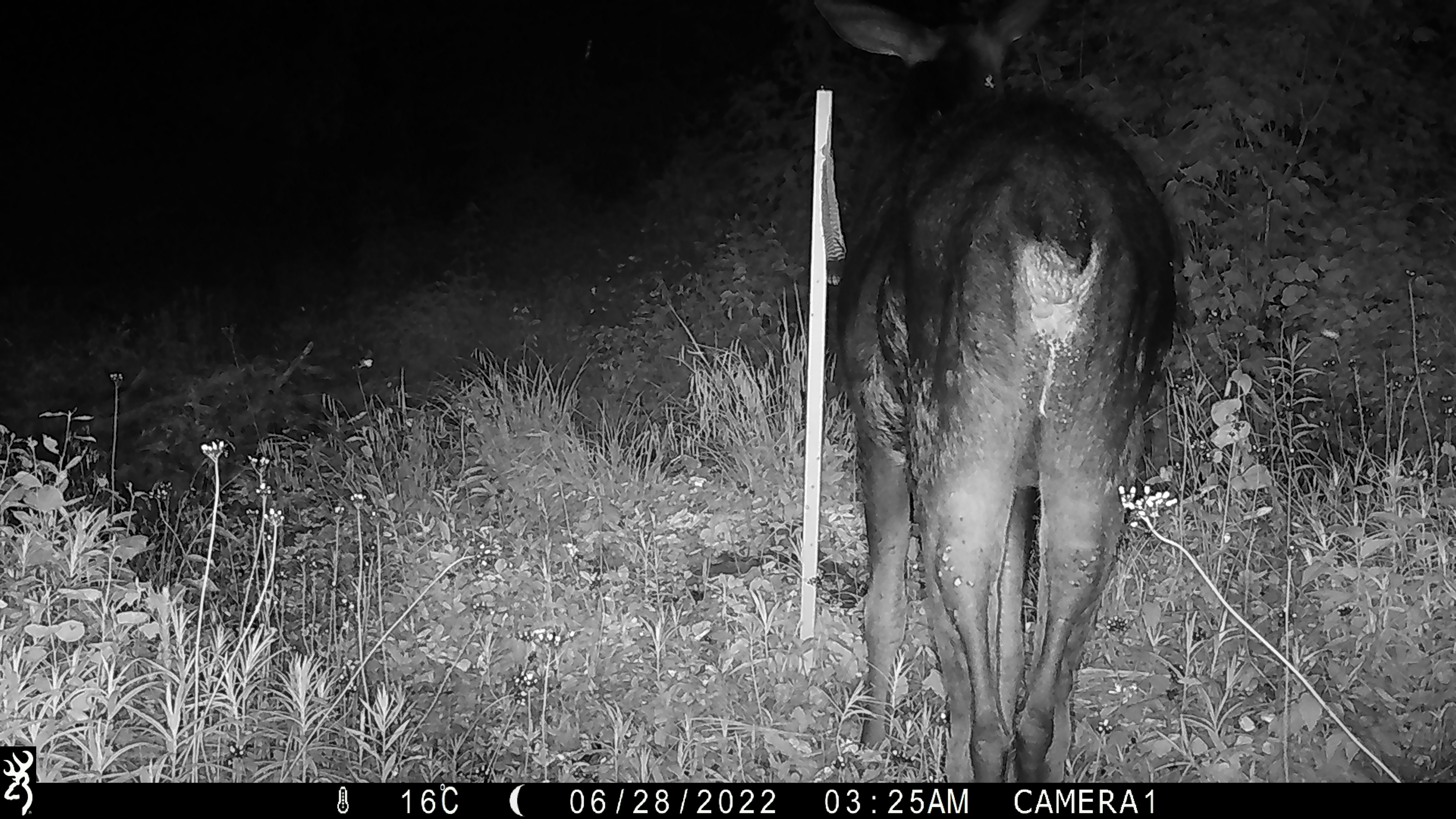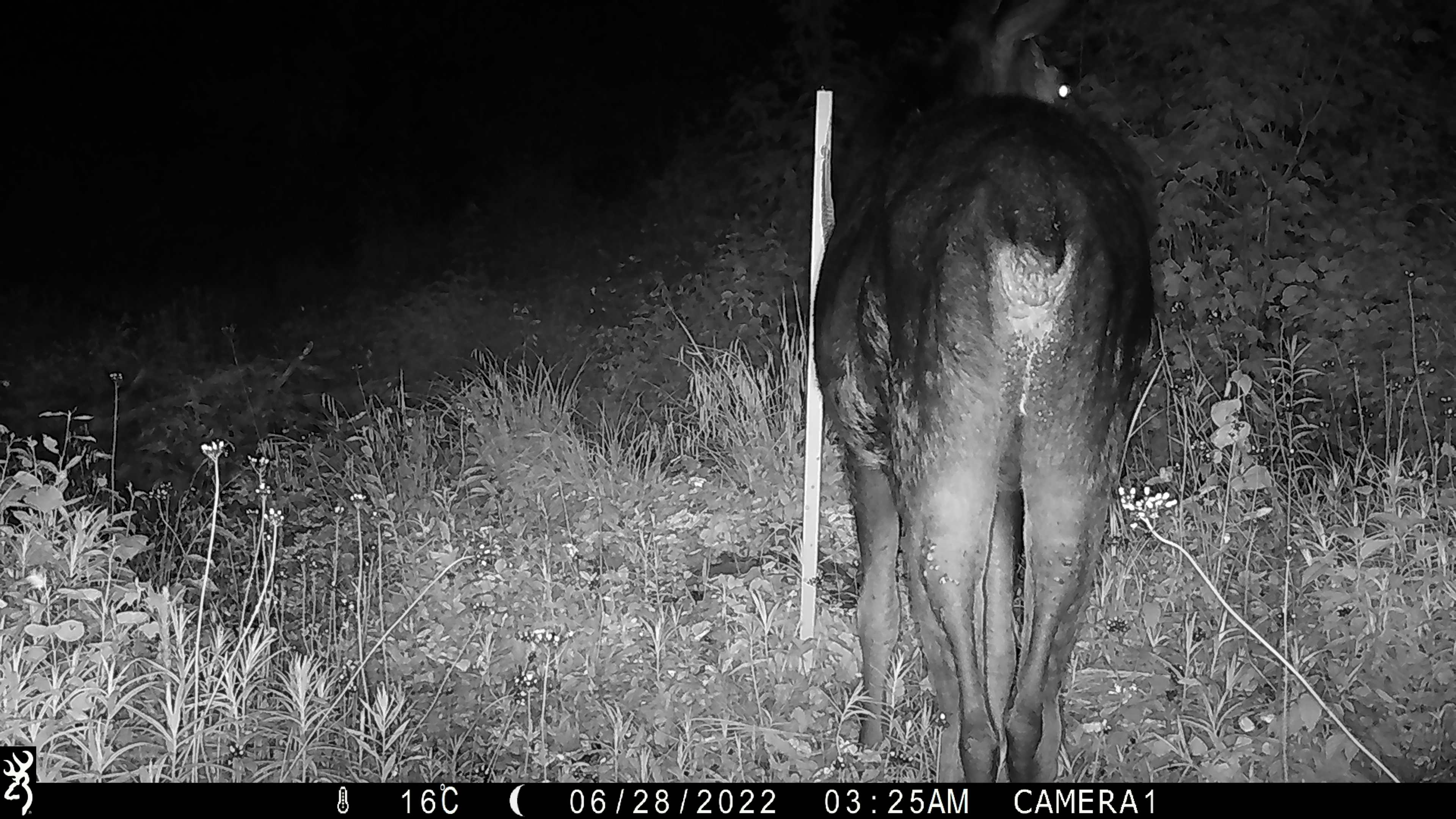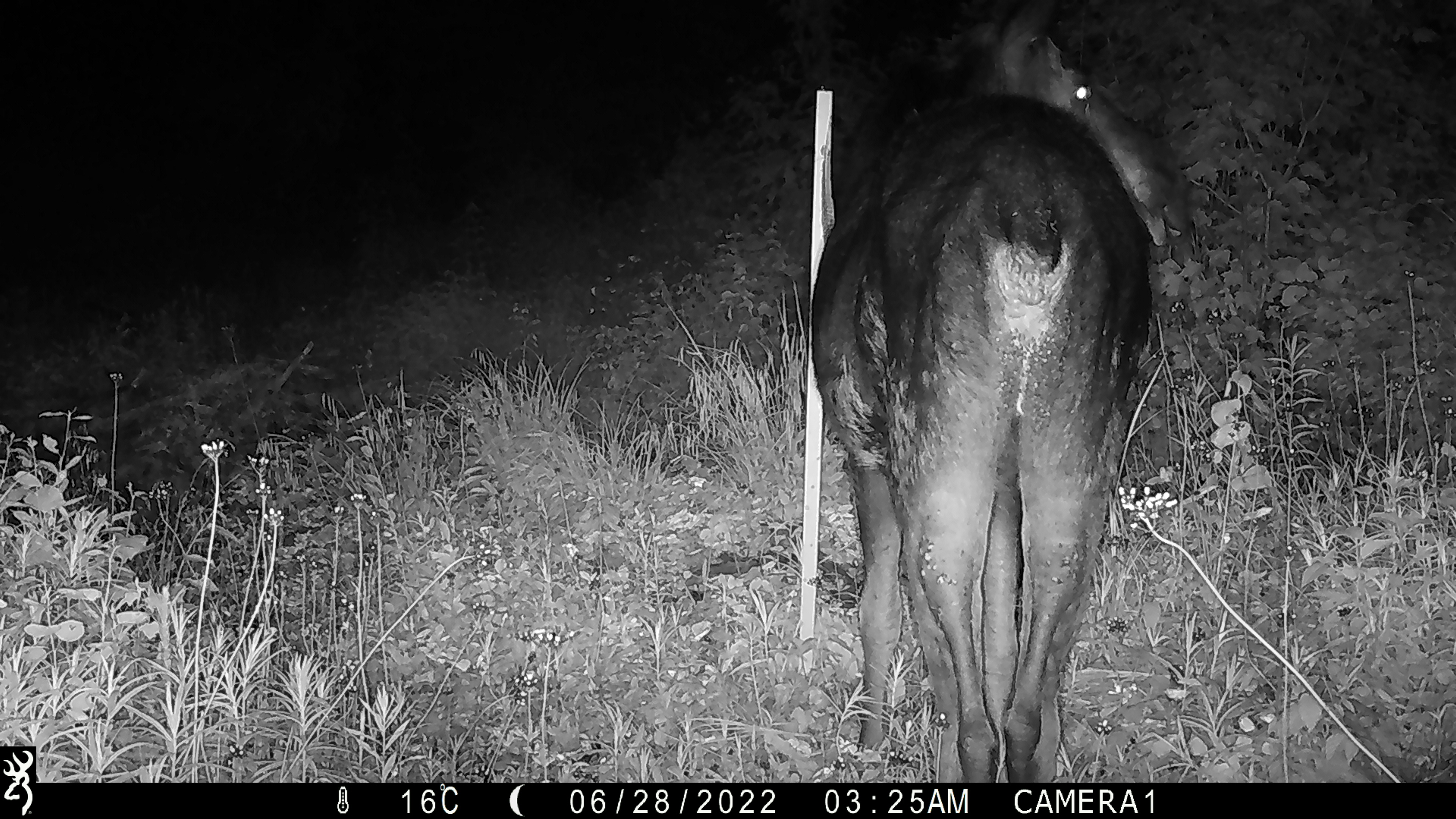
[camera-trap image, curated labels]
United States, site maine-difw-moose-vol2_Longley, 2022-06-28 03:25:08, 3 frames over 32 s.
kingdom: Animalia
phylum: Chordata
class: Mammalia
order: Artiodactyla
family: Cervidae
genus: Alces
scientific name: Alces alces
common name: moose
Moose (Alces alces).